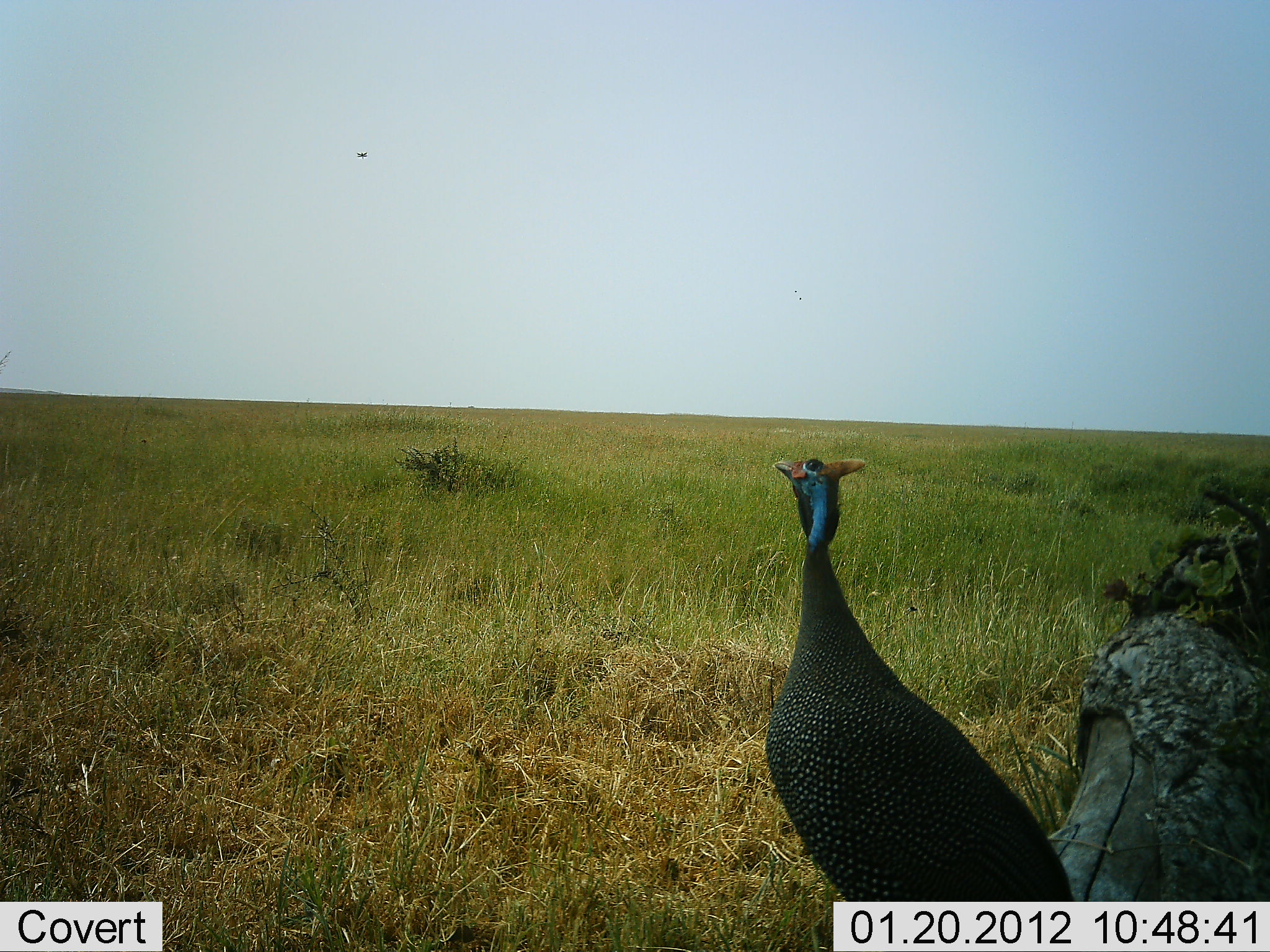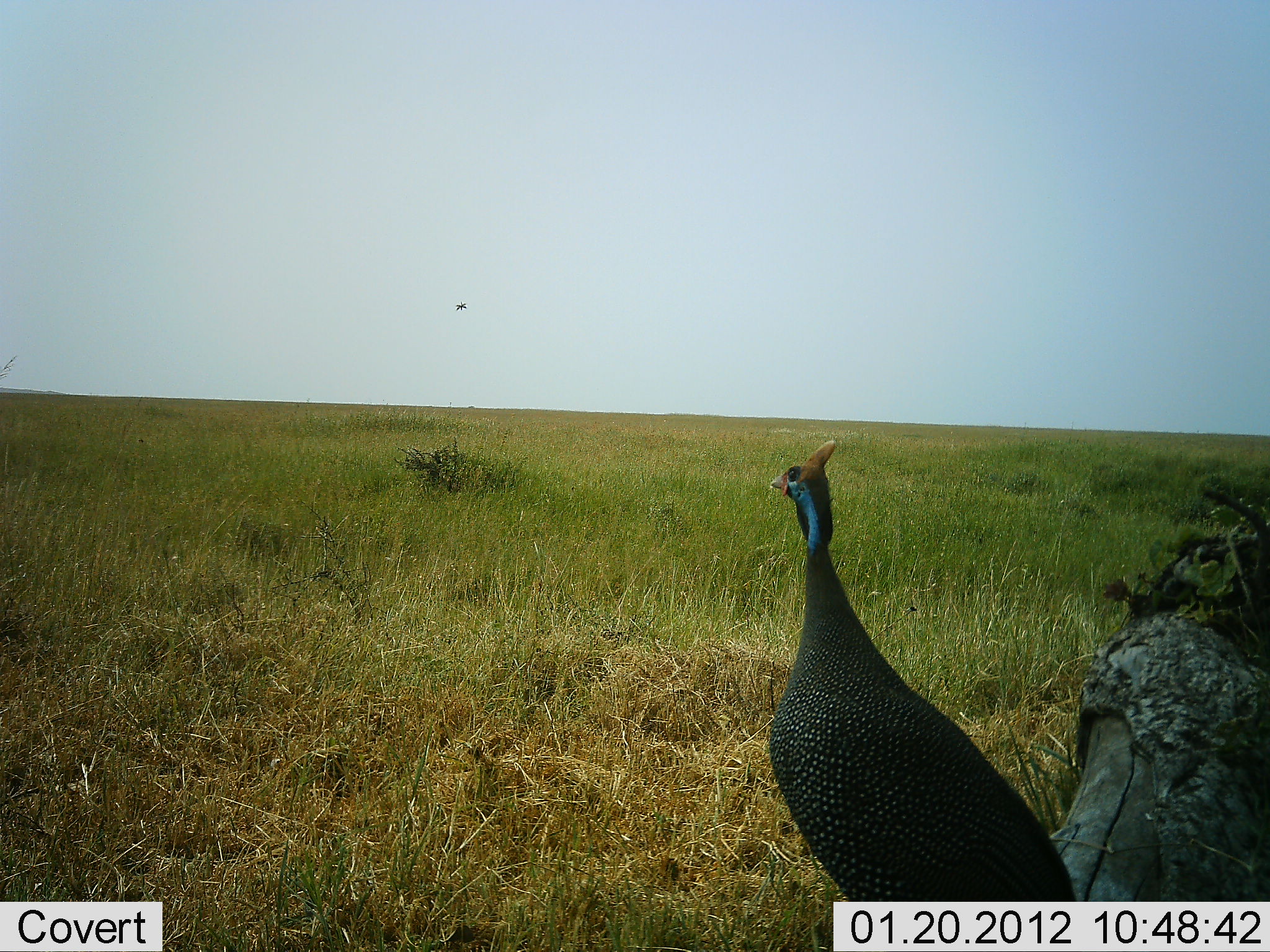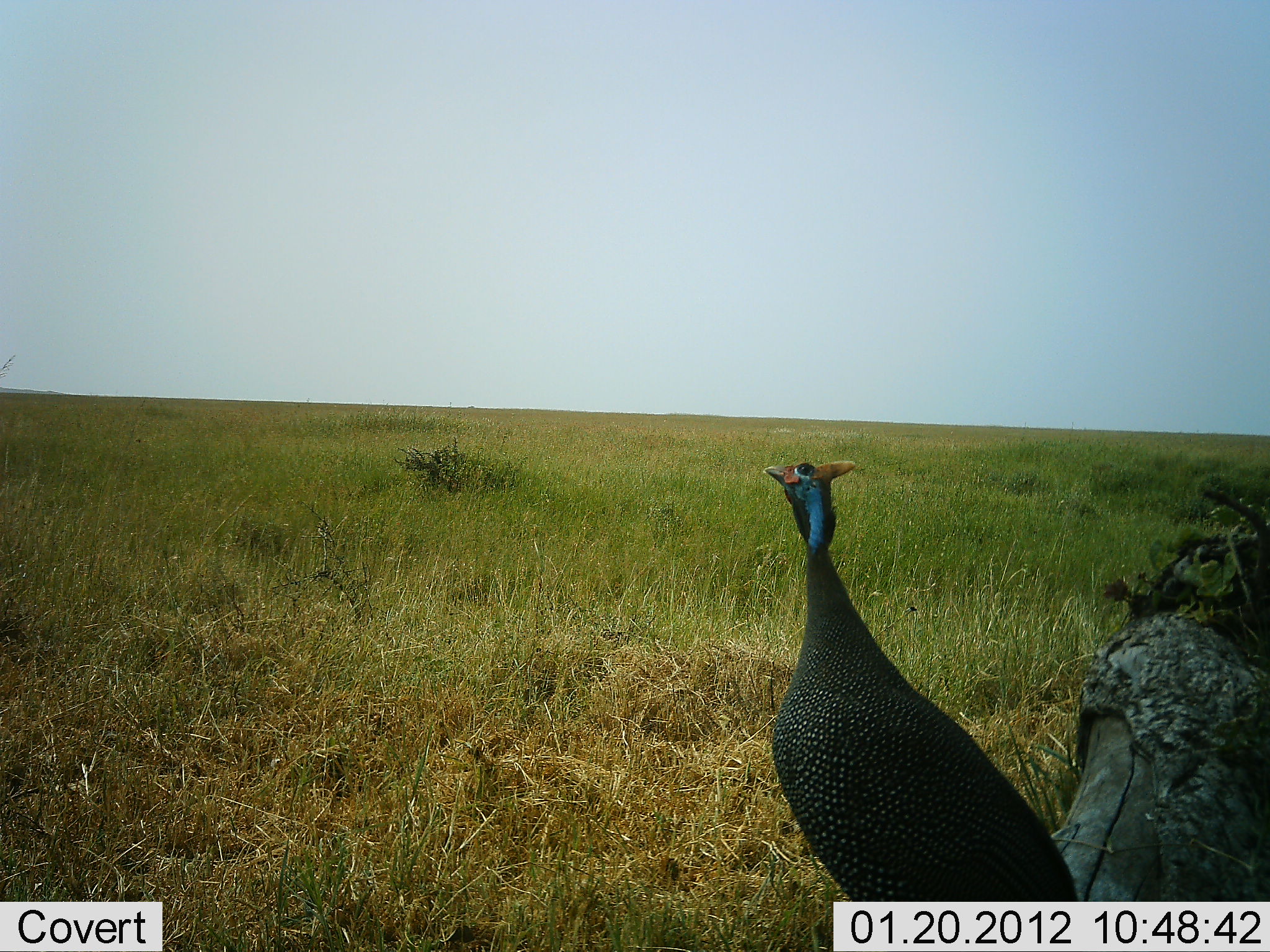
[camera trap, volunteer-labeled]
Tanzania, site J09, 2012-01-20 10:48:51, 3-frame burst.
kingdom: Animalia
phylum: Chordata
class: Aves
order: Galliformes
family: Numididae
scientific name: Numididae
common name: guinea fowl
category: guineafowl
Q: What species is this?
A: Guineafowl (guinea fowl) (Numididae).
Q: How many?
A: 1.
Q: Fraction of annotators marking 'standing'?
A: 94%.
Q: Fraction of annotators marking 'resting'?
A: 0%.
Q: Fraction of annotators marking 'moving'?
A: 6%.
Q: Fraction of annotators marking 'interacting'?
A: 0%.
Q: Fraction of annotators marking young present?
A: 0%.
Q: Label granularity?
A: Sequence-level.